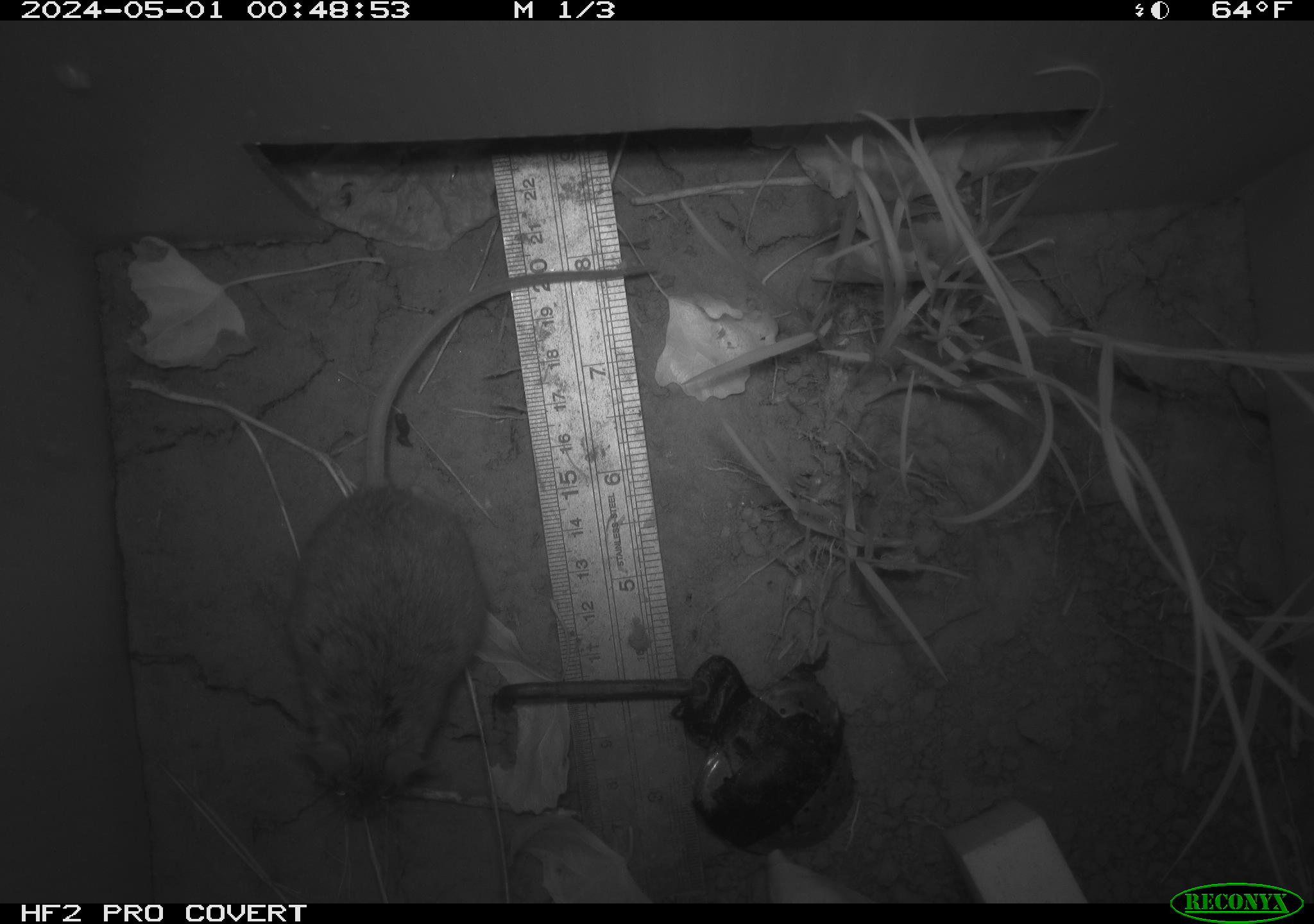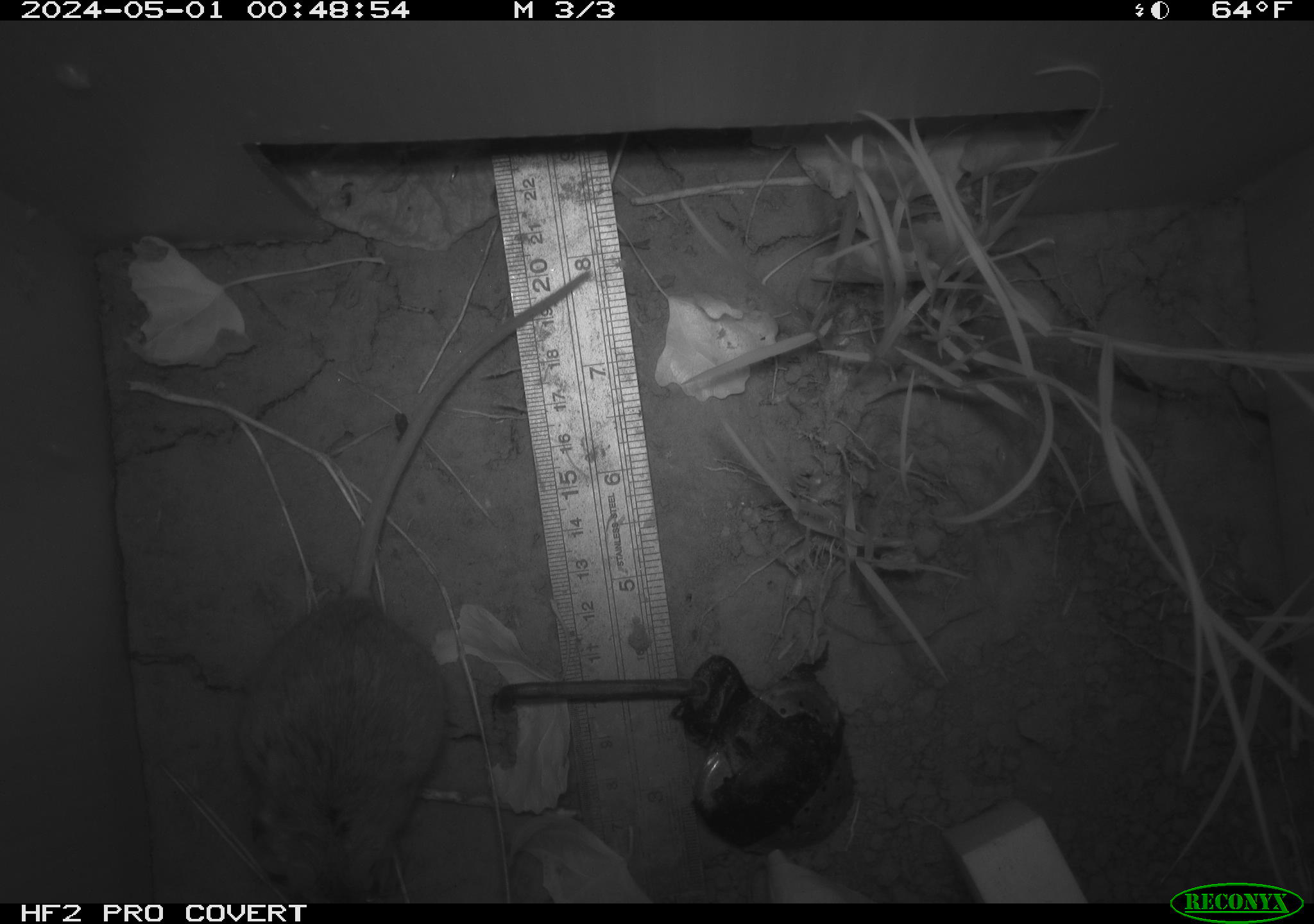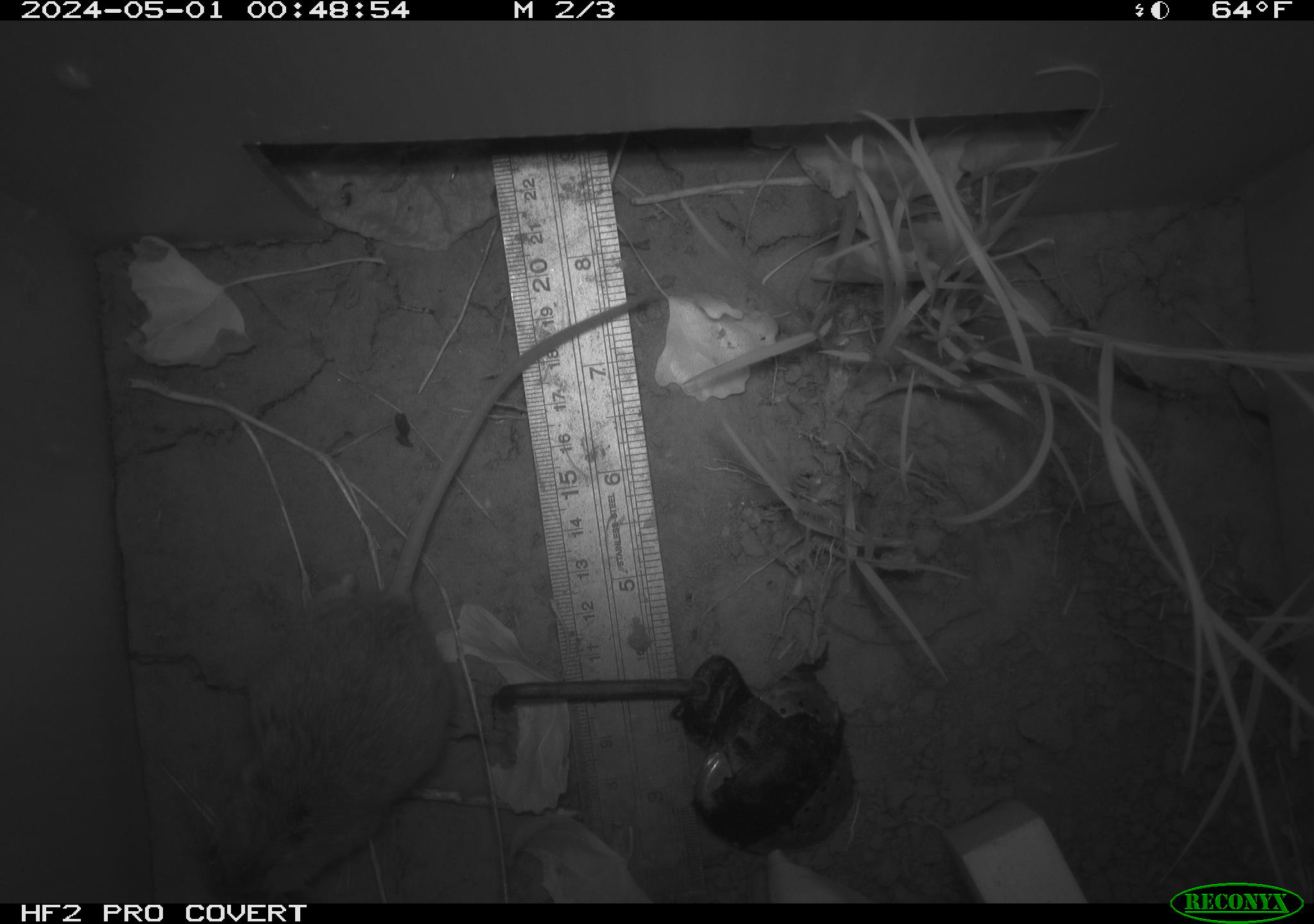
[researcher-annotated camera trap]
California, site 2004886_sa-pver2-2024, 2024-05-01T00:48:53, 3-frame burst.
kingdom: Animalia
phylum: Chordata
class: Mammalia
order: Rodentia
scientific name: Rodentia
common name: mouse species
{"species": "mouse species (Rodentia)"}